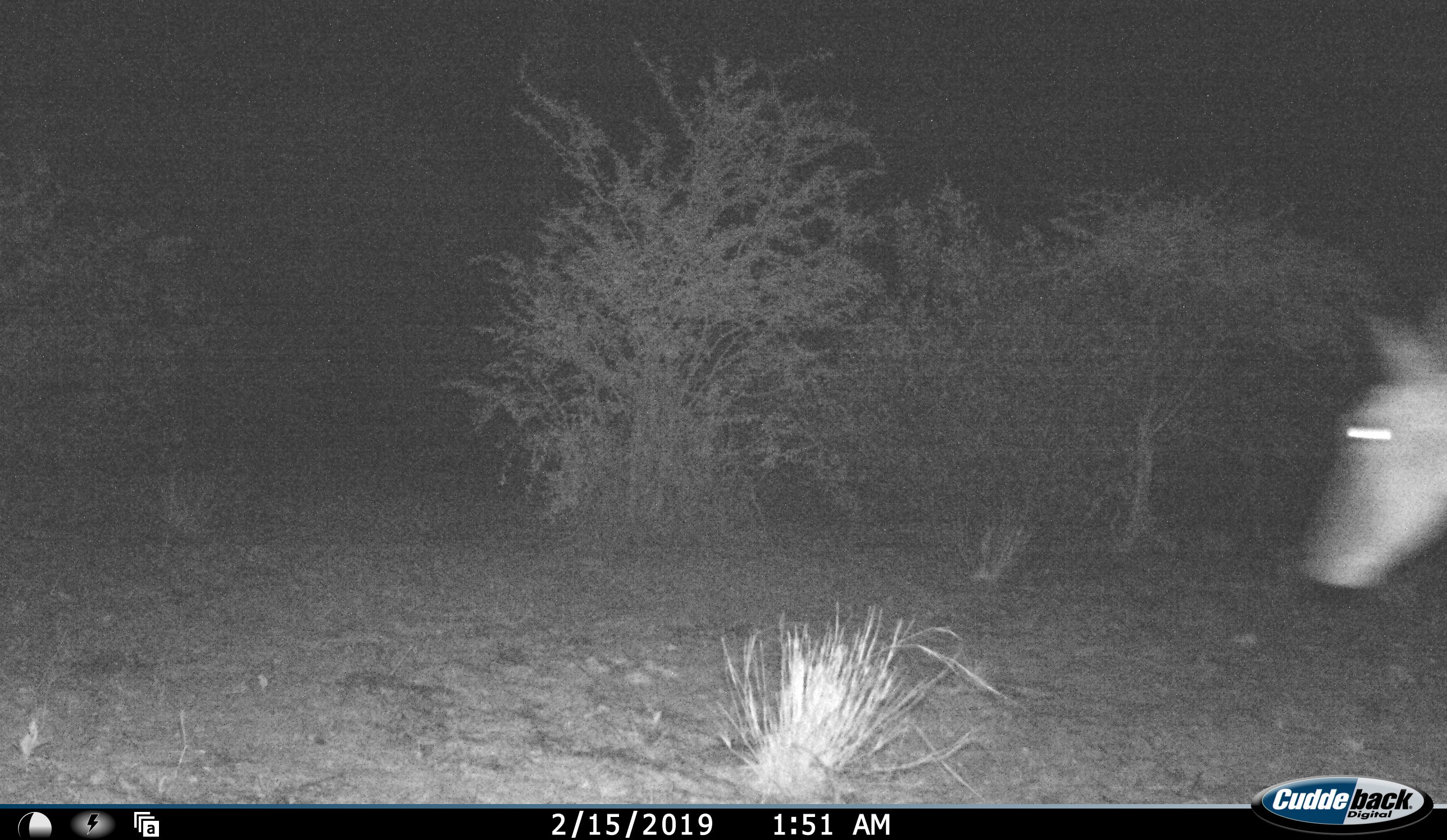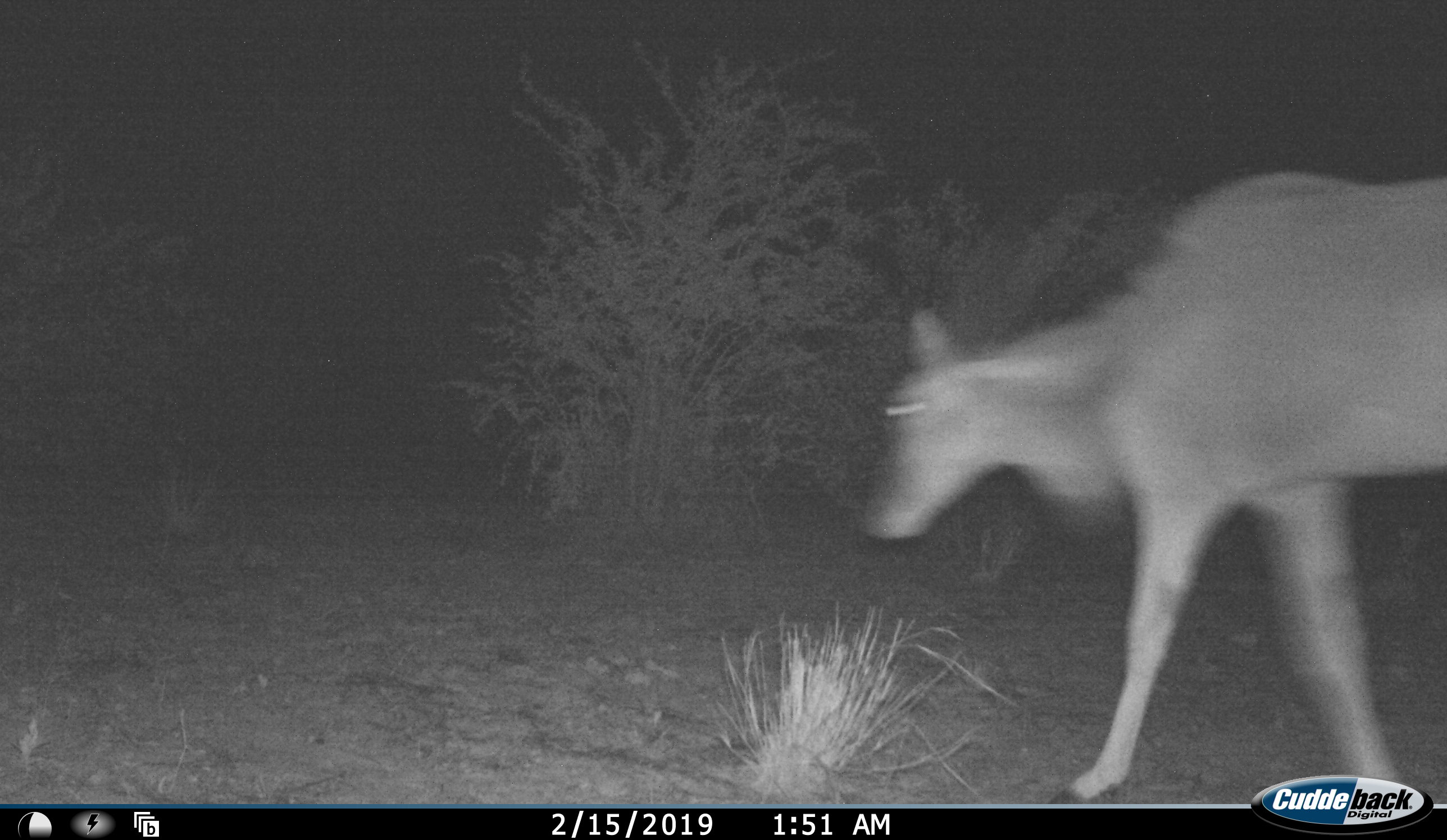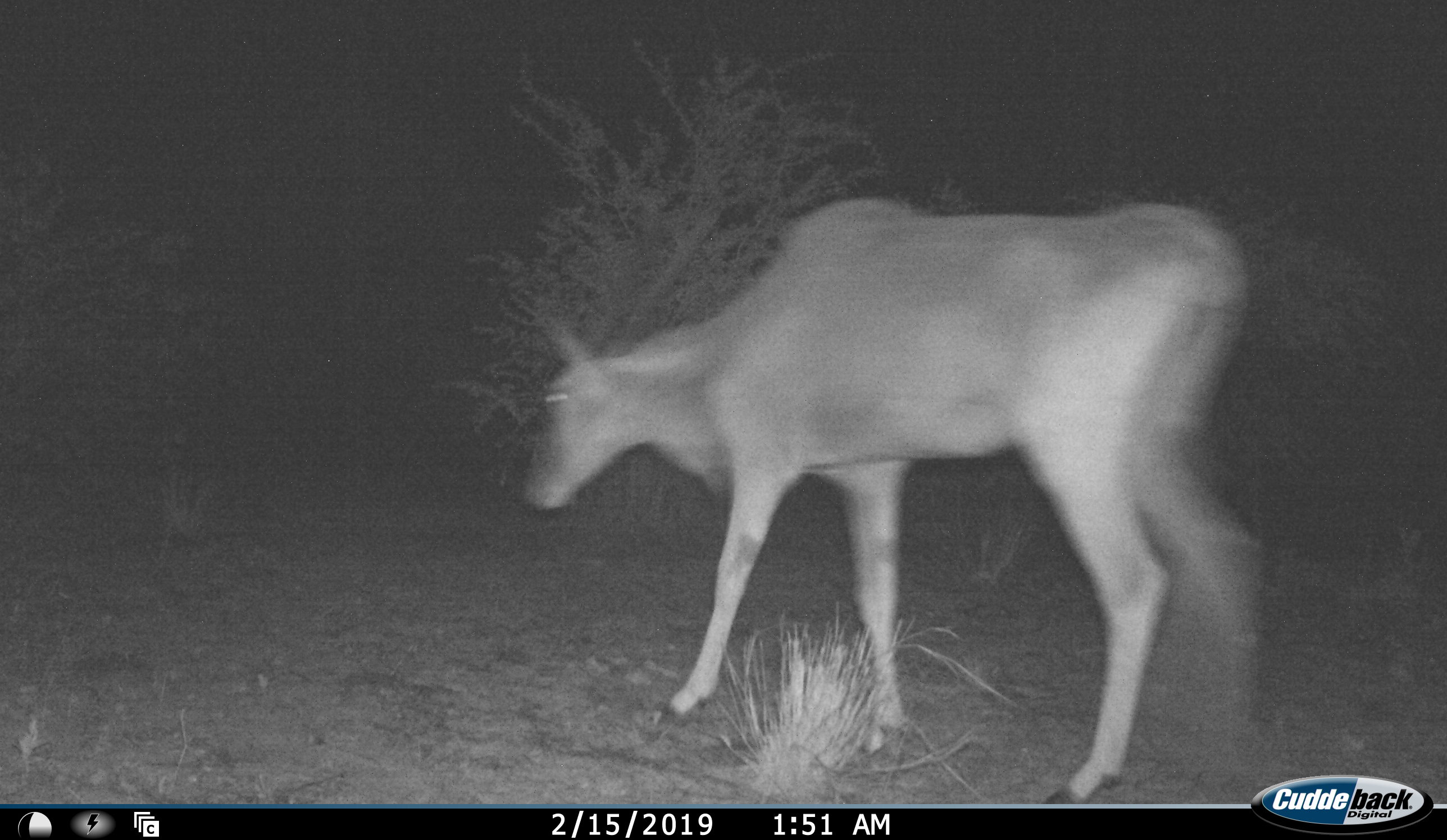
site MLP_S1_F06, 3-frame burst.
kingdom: Animalia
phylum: Chordata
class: Mammalia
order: Artiodactyla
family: Bovidae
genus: Tragelaphus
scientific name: Tragelaphus oryx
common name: eland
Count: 1.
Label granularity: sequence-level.